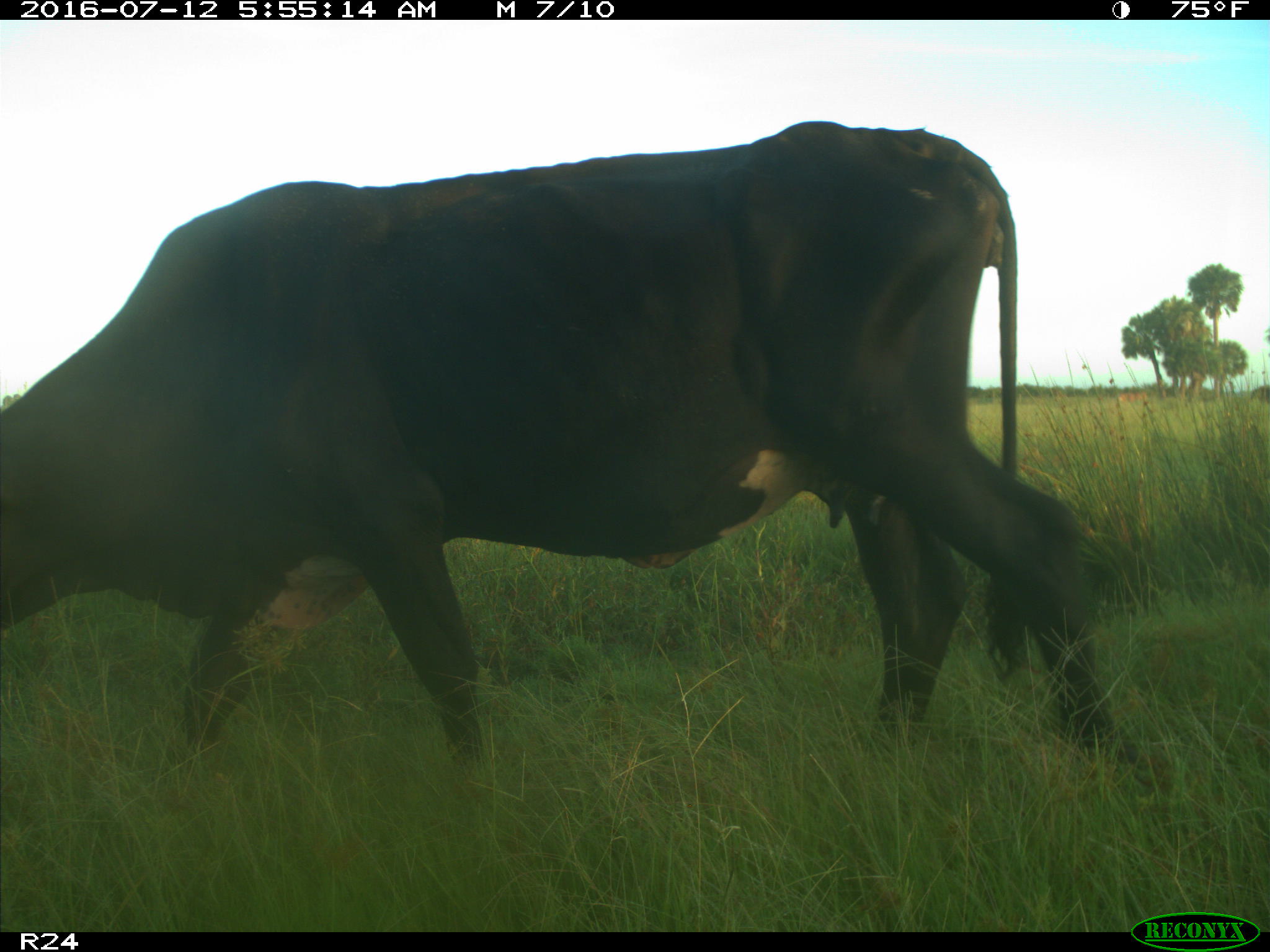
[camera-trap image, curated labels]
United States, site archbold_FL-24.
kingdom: Animalia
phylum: Chordata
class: Mammalia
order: Artiodactyla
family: Bovidae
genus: Bos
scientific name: Bos taurus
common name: domestic cow